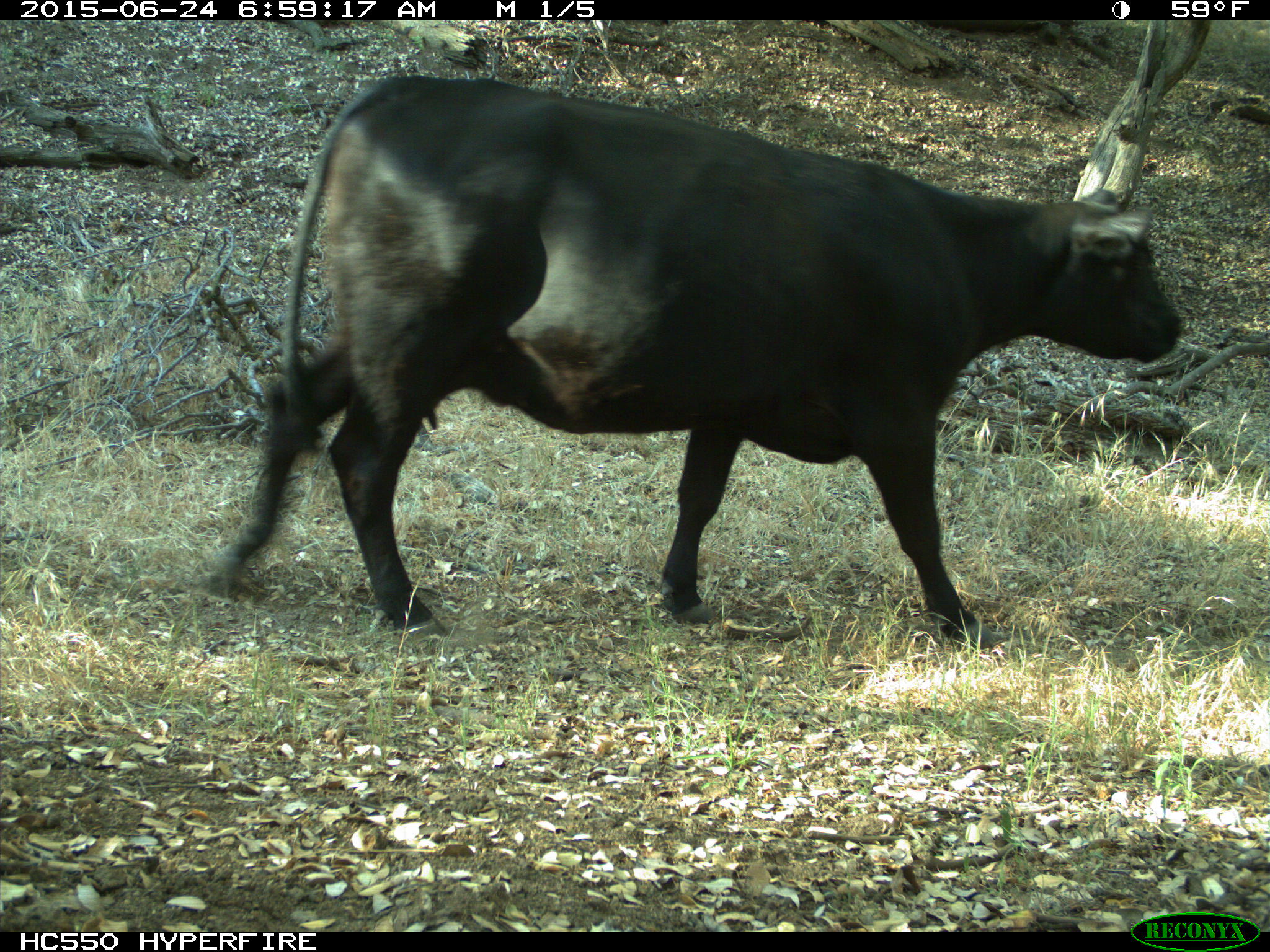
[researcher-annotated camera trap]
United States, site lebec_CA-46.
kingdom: Animalia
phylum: Chordata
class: Mammalia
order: Artiodactyla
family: Bovidae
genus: Bos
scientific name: Bos taurus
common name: domestic cow